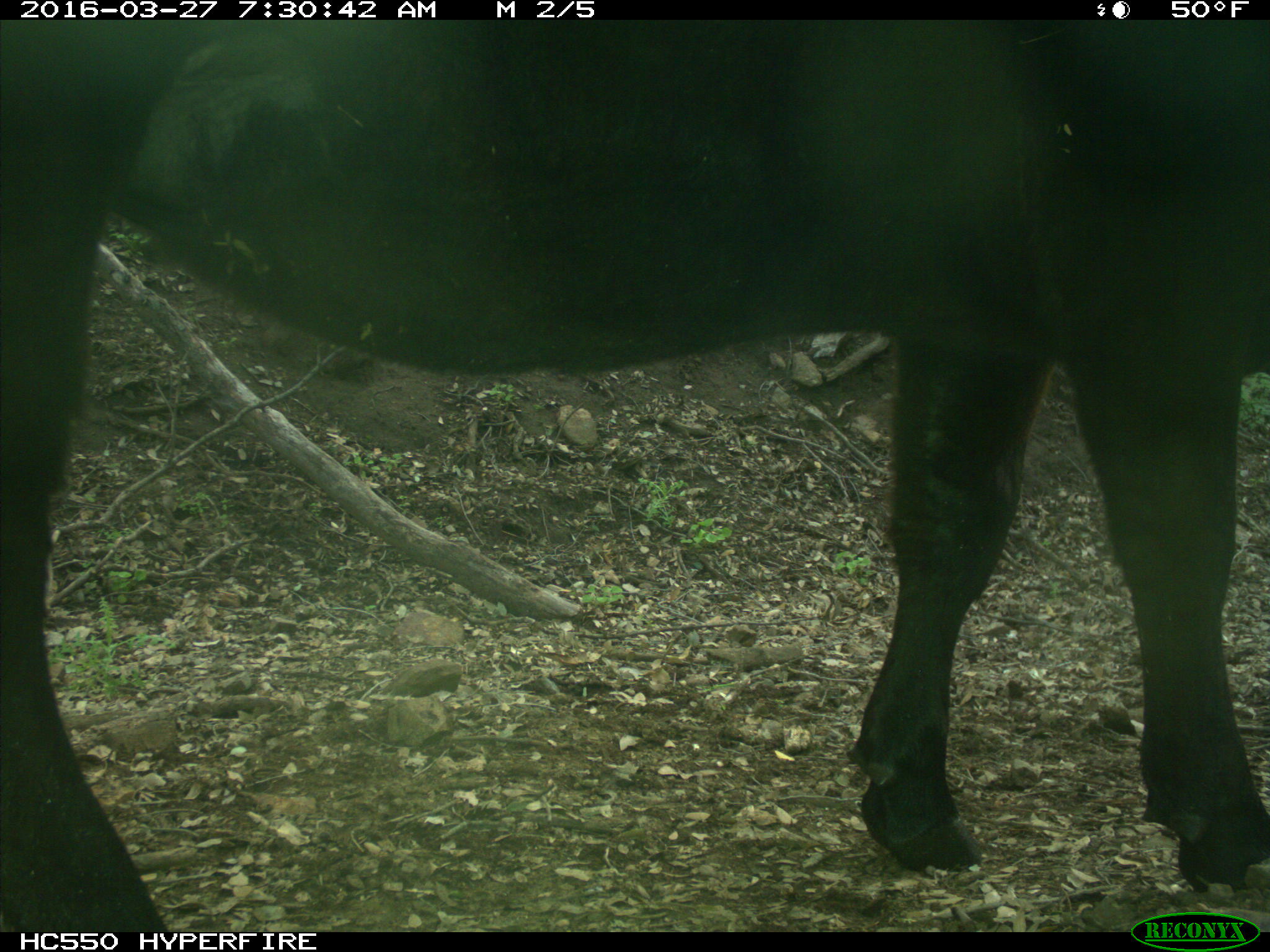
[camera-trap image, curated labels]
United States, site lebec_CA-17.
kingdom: Animalia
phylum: Chordata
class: Mammalia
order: Artiodactyla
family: Bovidae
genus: Bos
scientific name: Bos taurus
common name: domestic cow